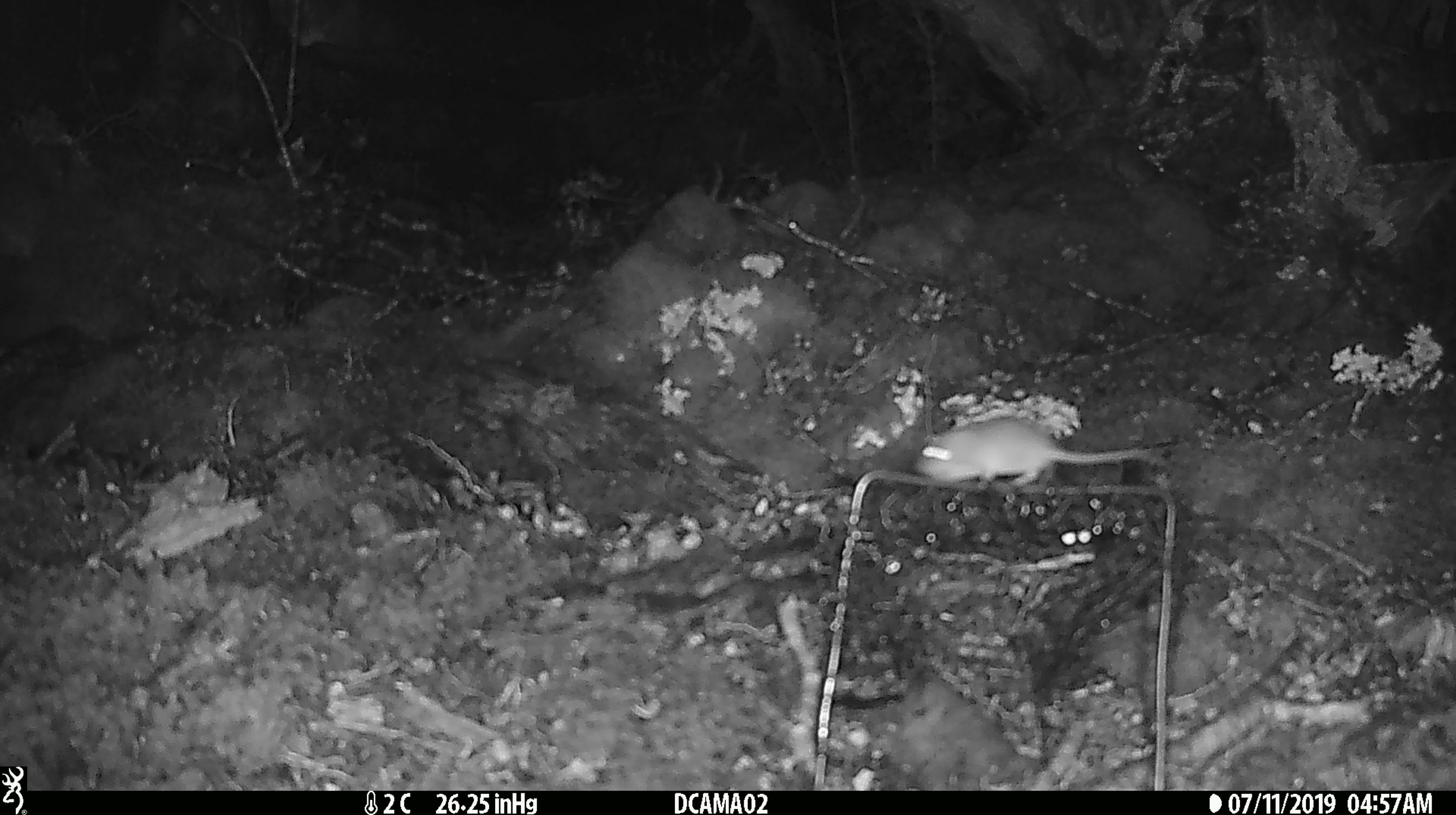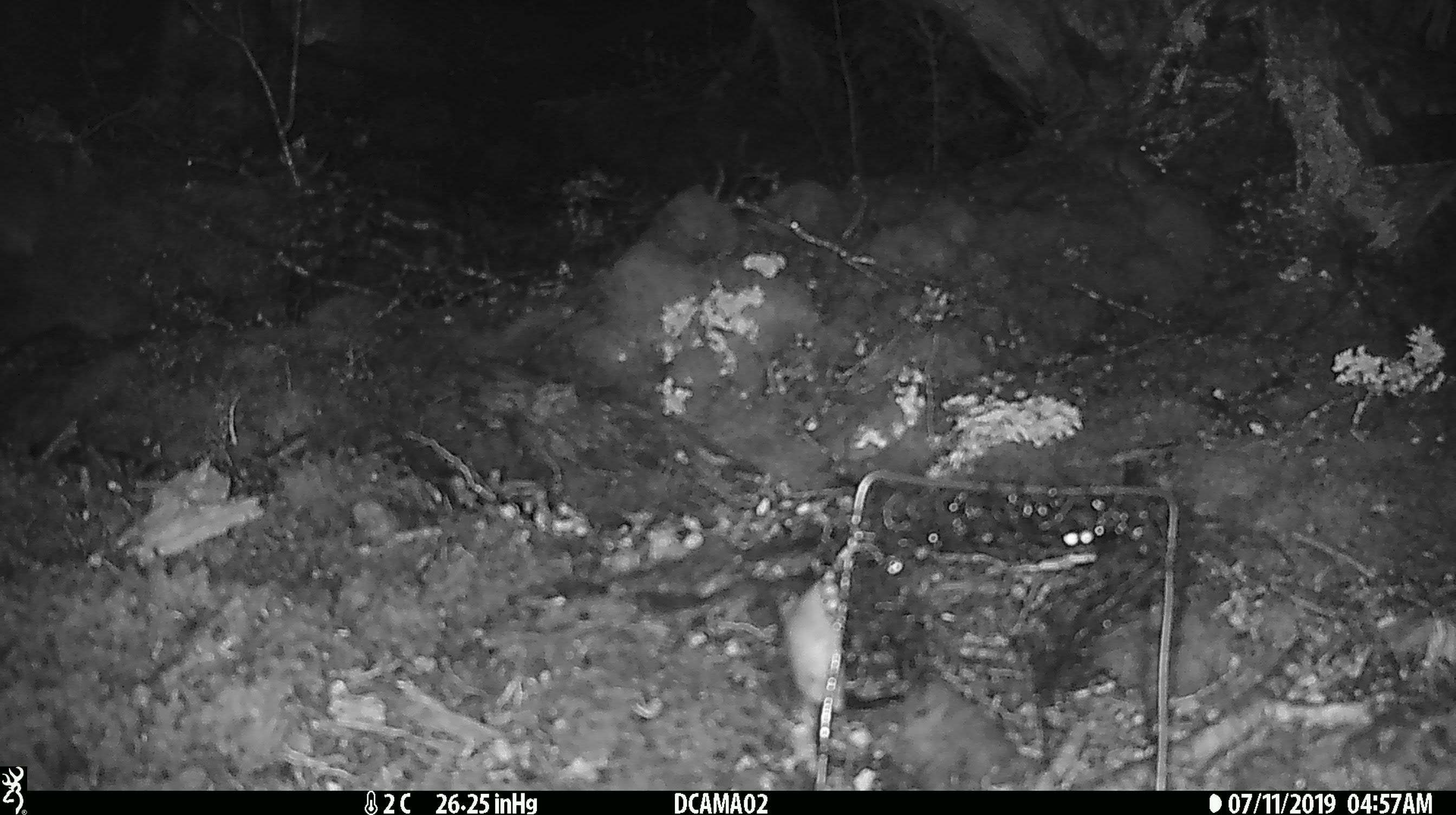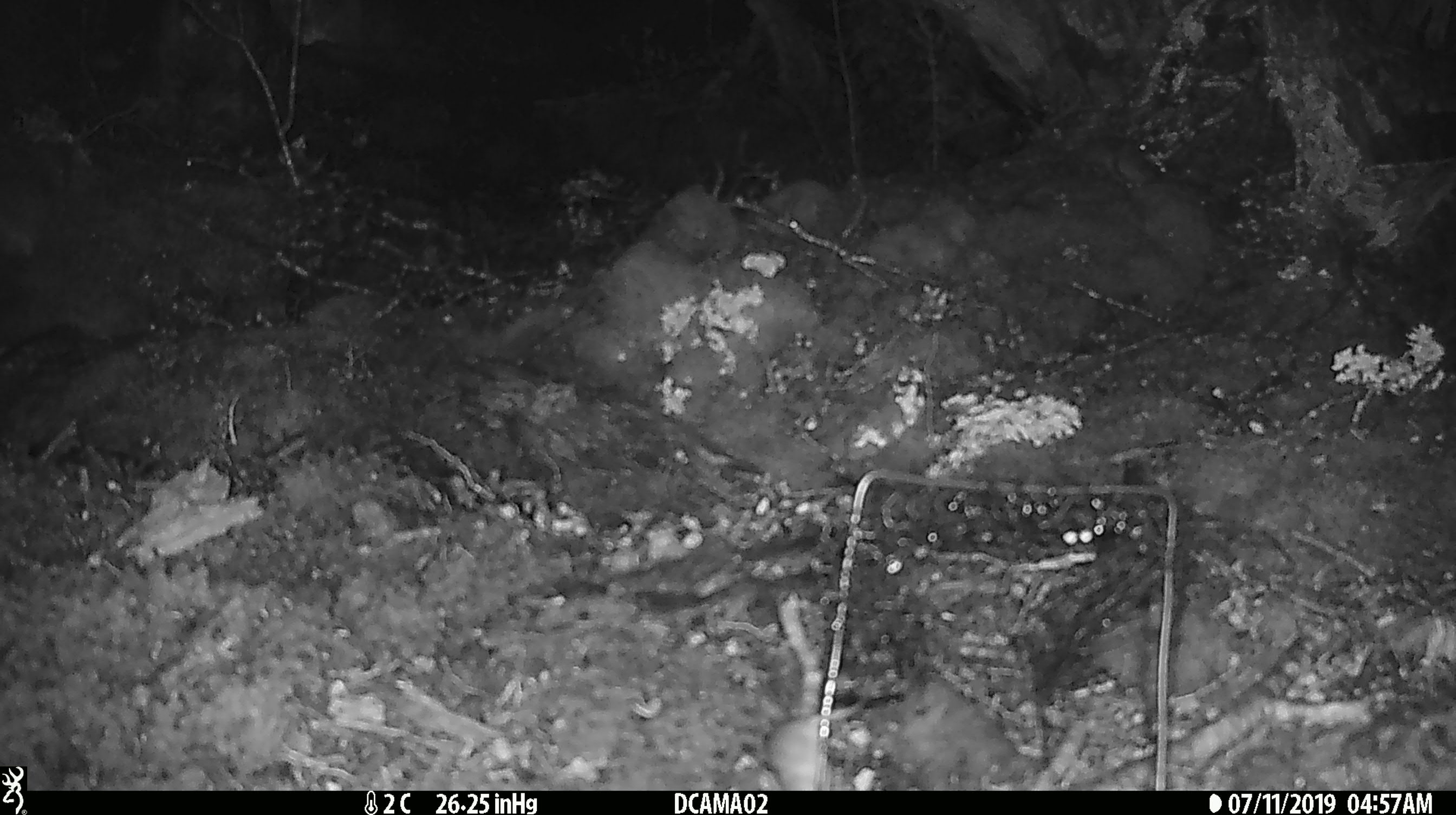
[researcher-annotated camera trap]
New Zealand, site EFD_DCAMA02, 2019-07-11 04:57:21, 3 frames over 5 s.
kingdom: Animalia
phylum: Chordata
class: Mammalia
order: Rodentia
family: Muridae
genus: Mus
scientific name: Mus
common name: mouse